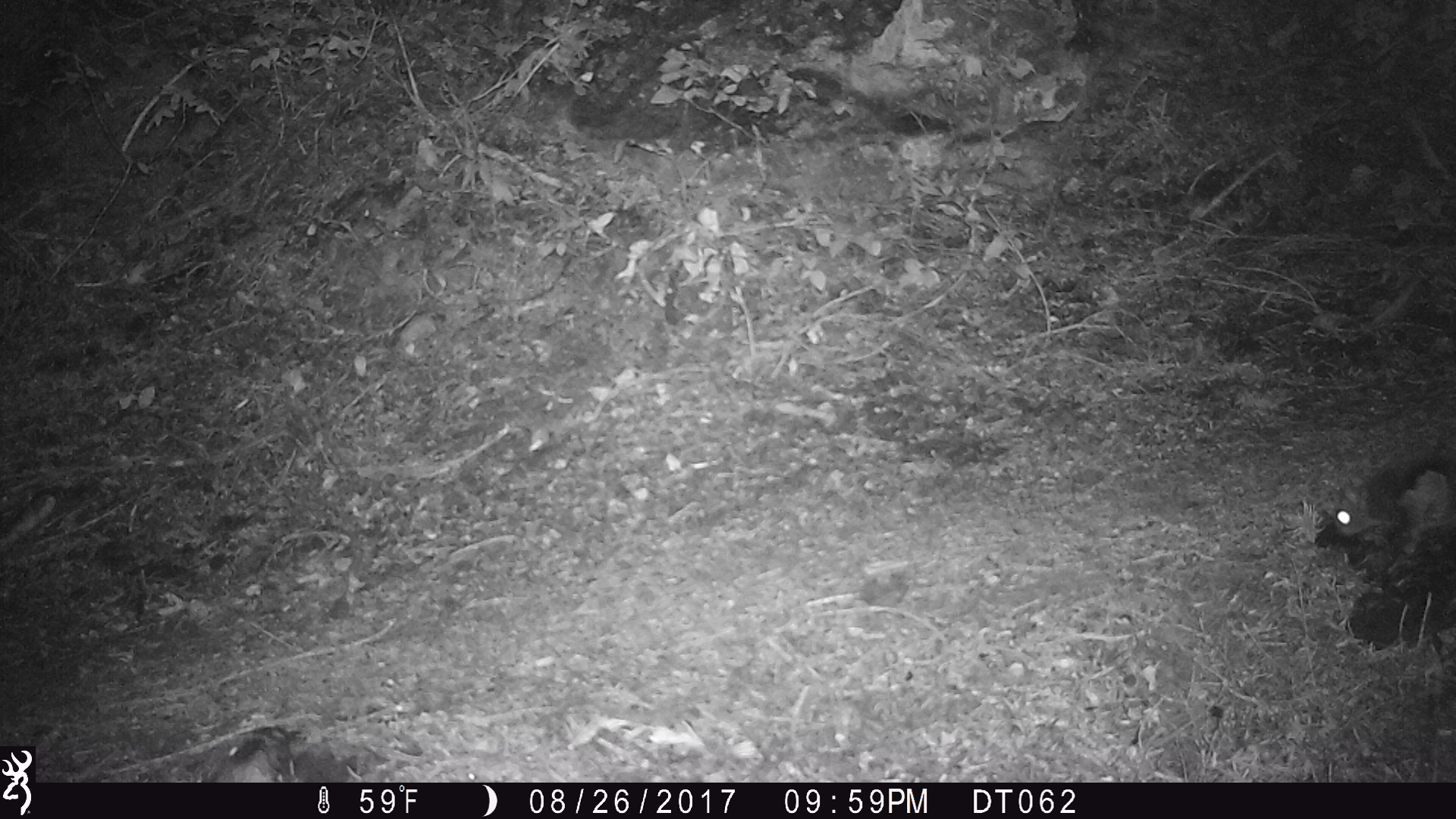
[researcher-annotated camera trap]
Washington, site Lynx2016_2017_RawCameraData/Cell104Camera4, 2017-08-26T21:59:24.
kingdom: Animalia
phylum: Chordata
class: Mammalia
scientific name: Mammalia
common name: small mammal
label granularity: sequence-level